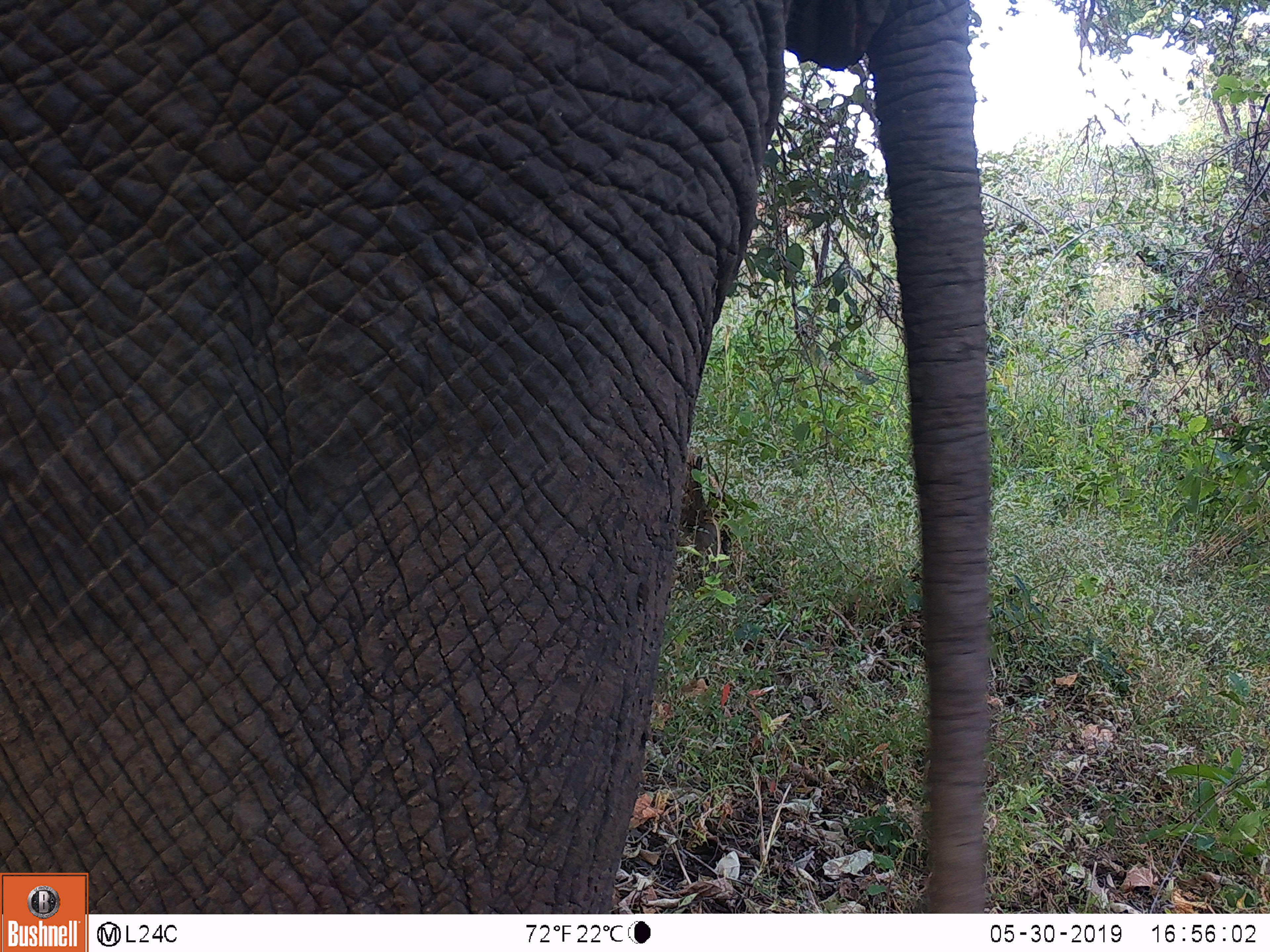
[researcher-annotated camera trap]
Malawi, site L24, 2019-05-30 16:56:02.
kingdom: Animalia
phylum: Chordata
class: Mammalia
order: Proboscidea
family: Elephantidae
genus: Loxodonta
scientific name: Loxodonta africana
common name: african savanna elephant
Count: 1.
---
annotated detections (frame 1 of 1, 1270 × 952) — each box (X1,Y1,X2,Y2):
african savanna elephant: (0,2,986,869)